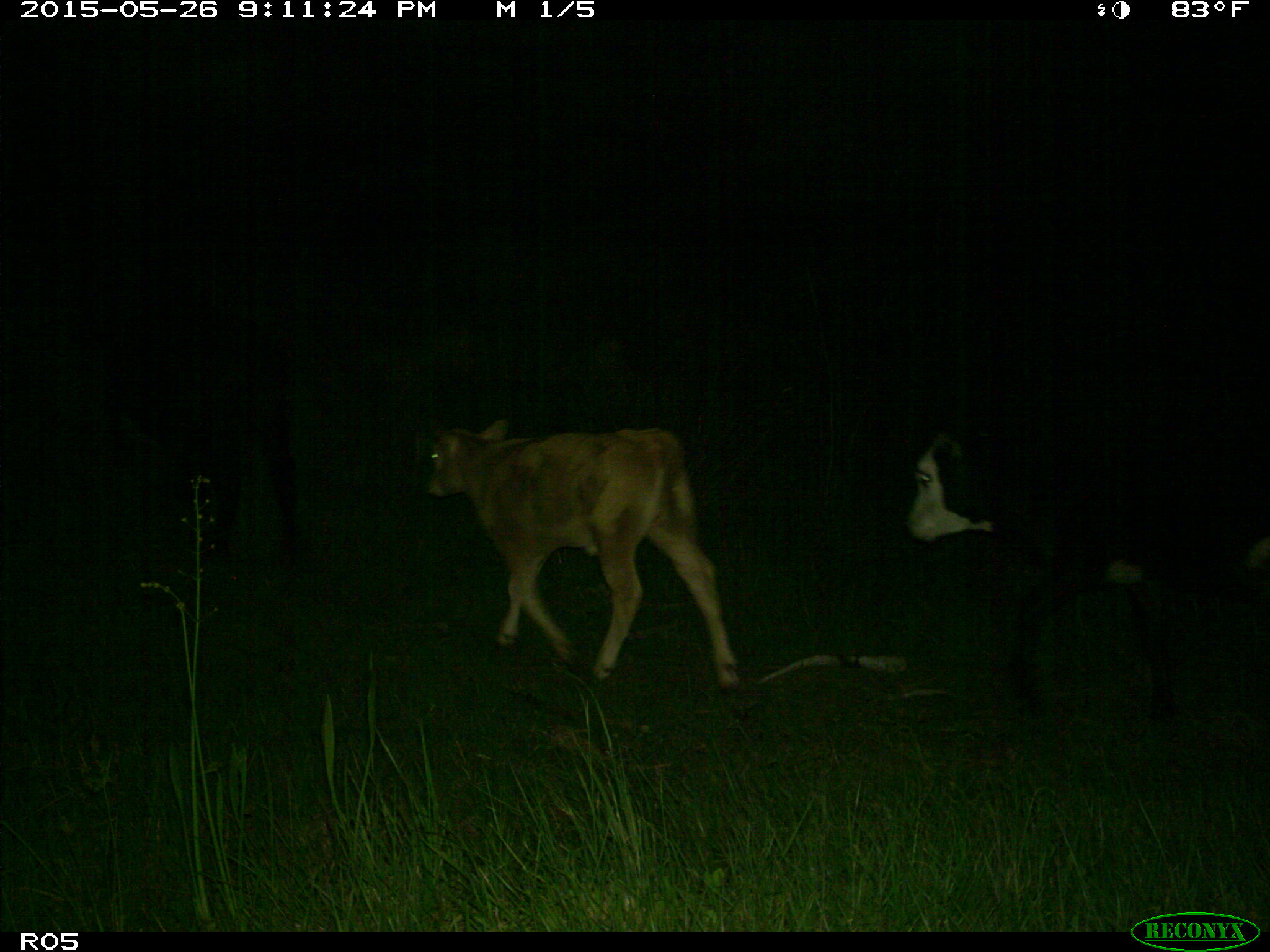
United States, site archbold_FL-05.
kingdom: Animalia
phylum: Chordata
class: Mammalia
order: Artiodactyla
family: Bovidae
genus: Bos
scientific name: Bos taurus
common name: domestic cow